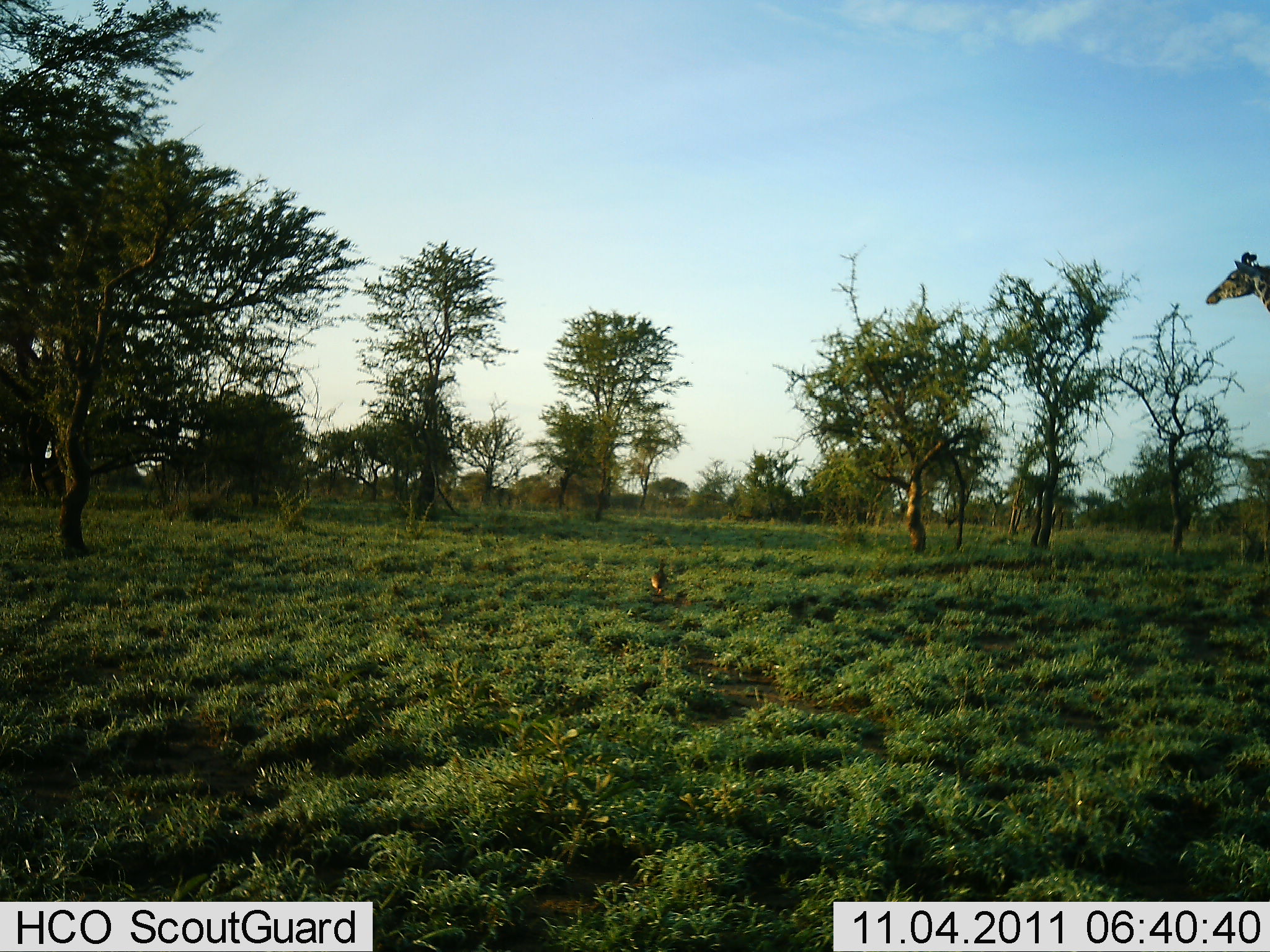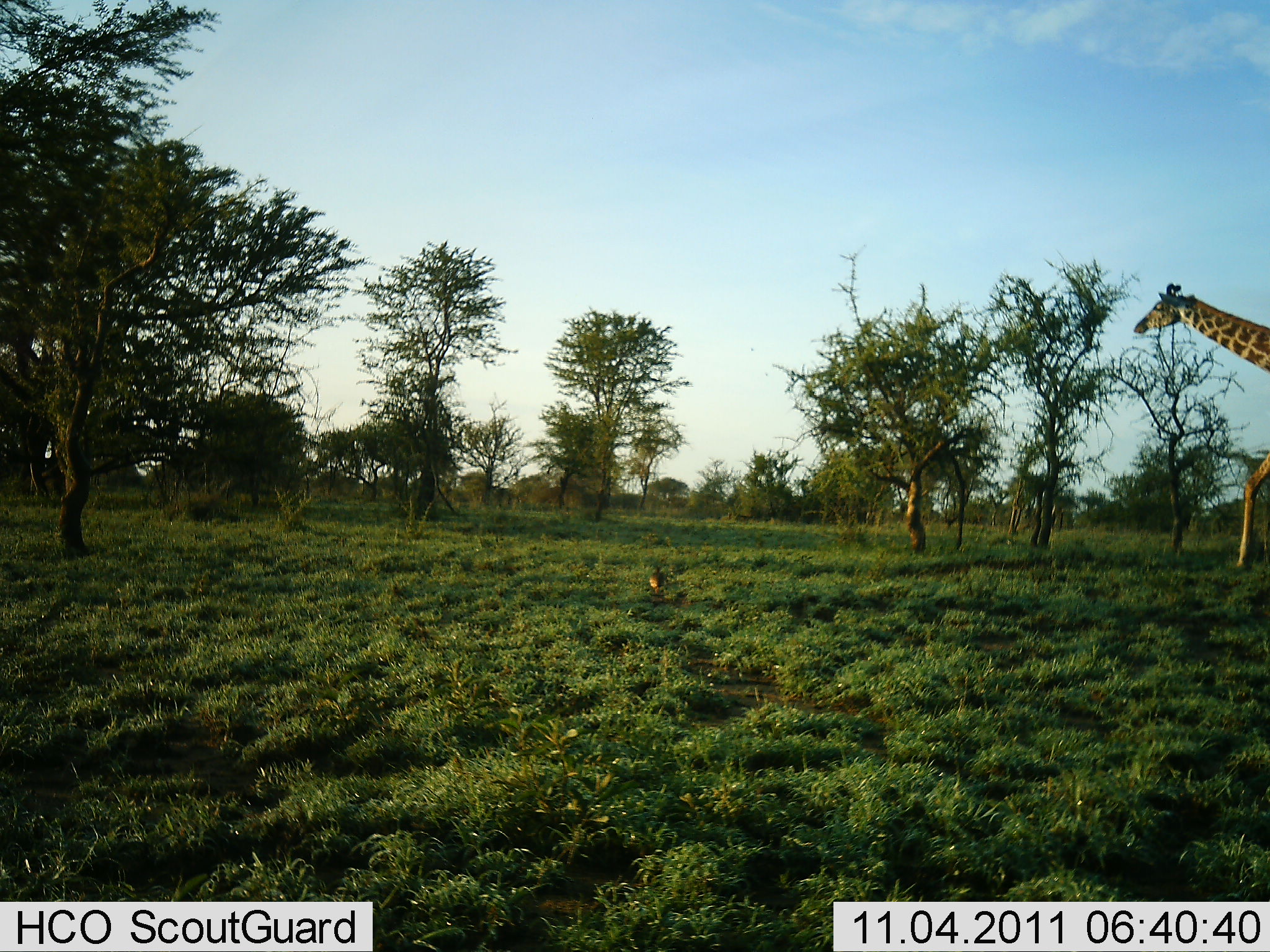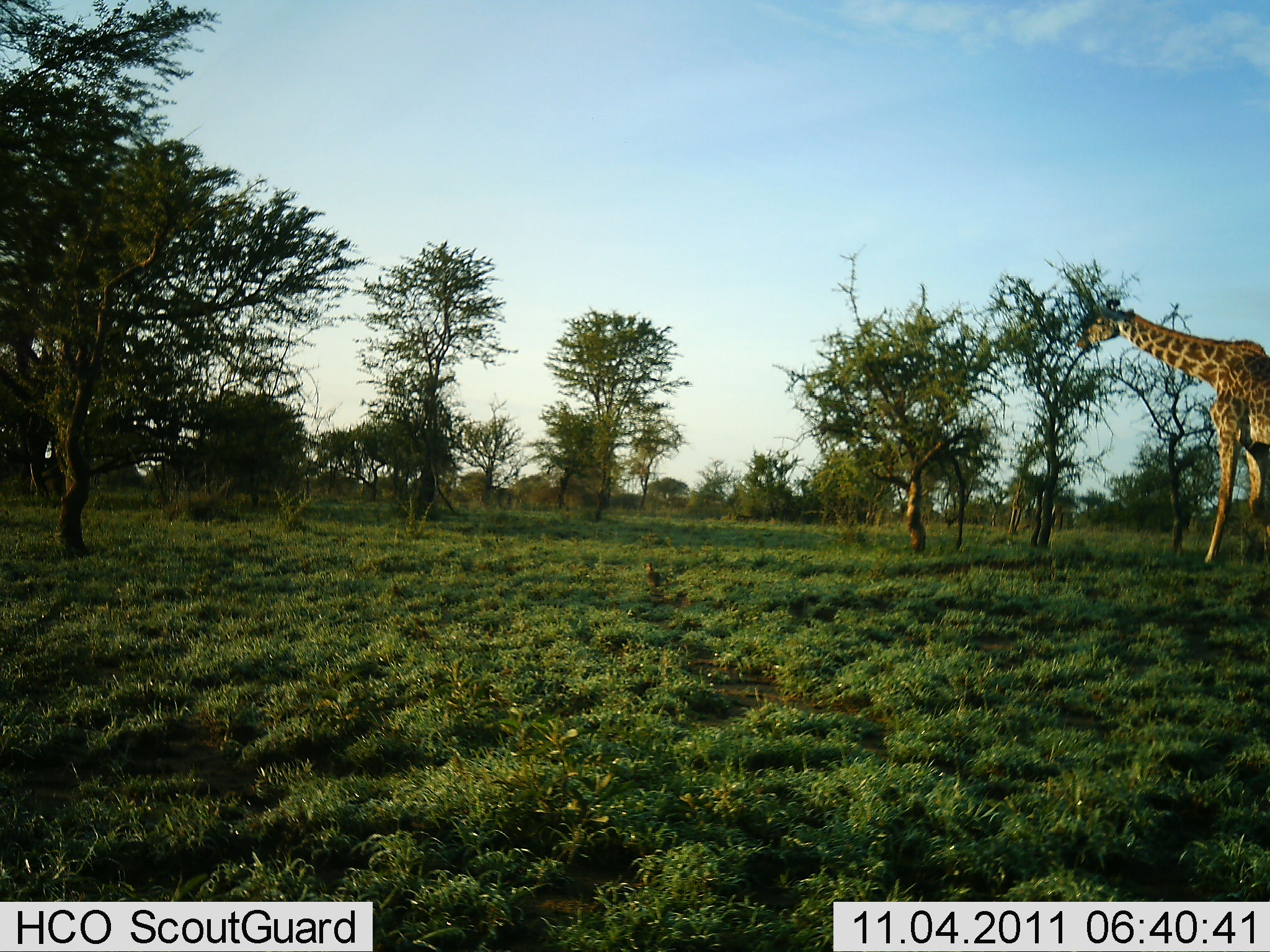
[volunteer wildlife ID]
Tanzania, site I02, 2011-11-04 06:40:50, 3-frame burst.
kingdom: Animalia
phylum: Chordata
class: Mammalia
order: Artiodactyla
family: Giraffidae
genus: Giraffa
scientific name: Giraffa camelopardalis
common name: giraffe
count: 1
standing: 0%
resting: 0%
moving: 100%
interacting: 0%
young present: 0%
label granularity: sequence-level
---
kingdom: Animalia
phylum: Chordata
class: Aves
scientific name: Aves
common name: bird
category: otherbird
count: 1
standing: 60%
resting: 0%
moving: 40%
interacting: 0%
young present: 0%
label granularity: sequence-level